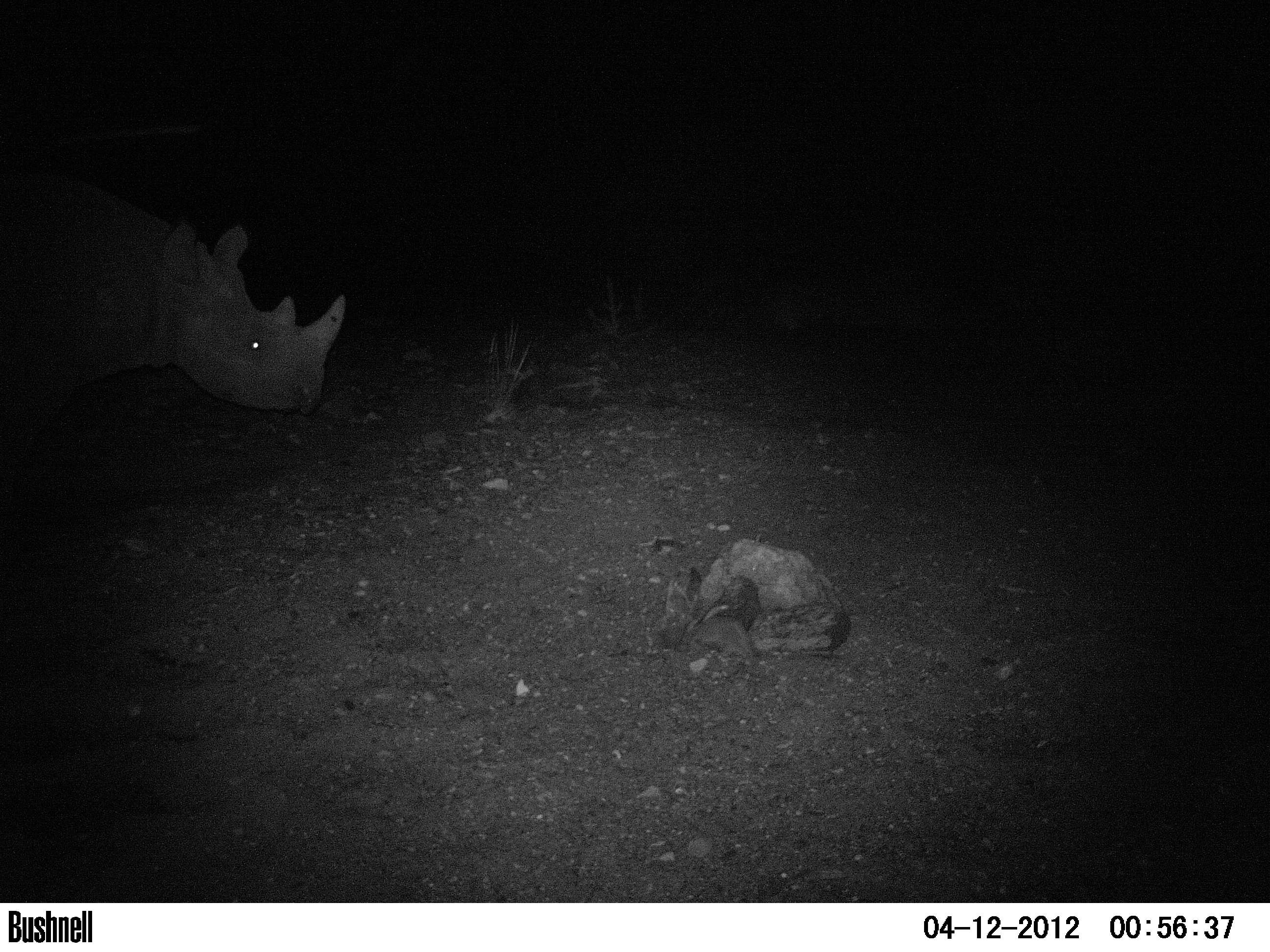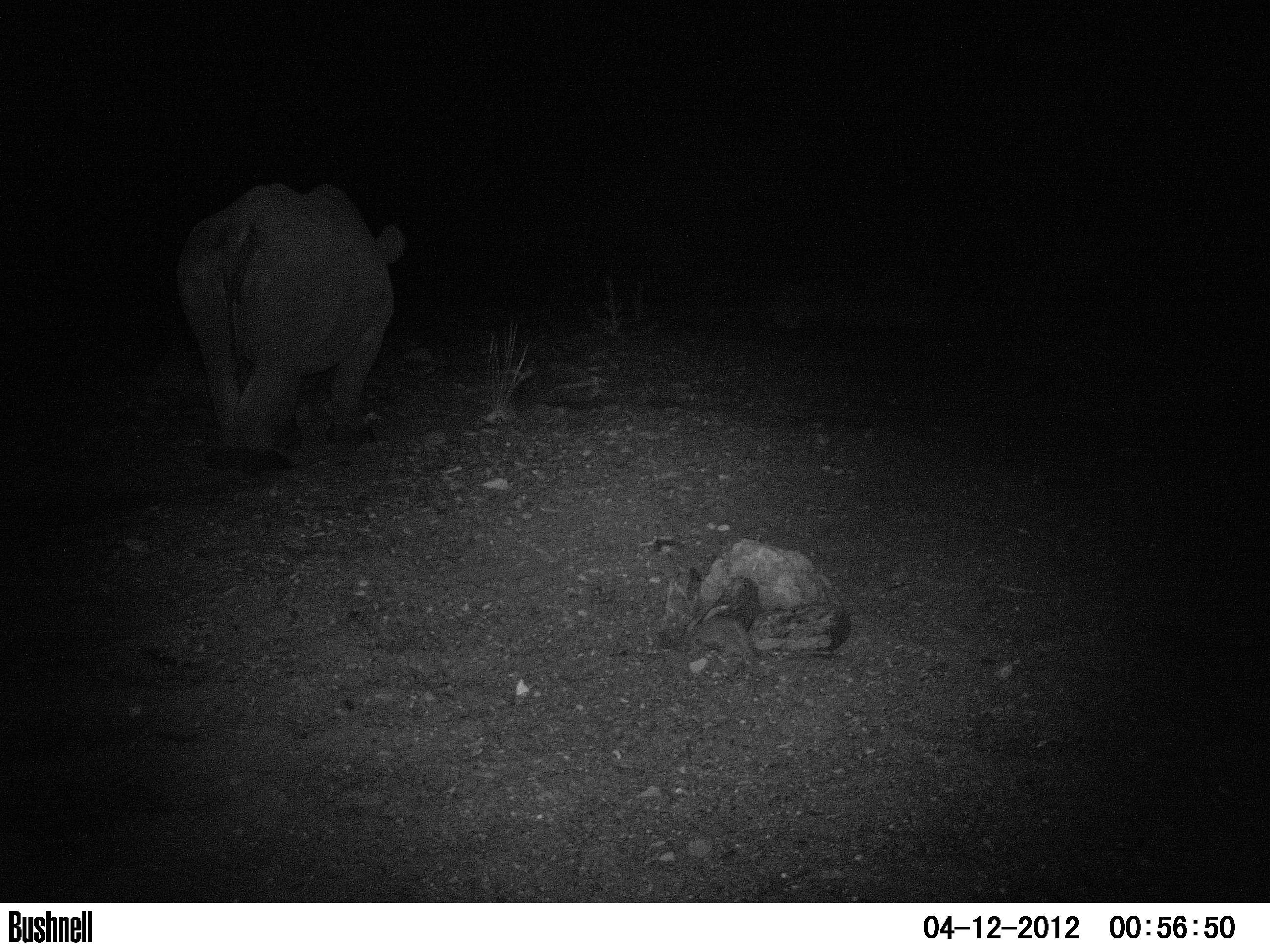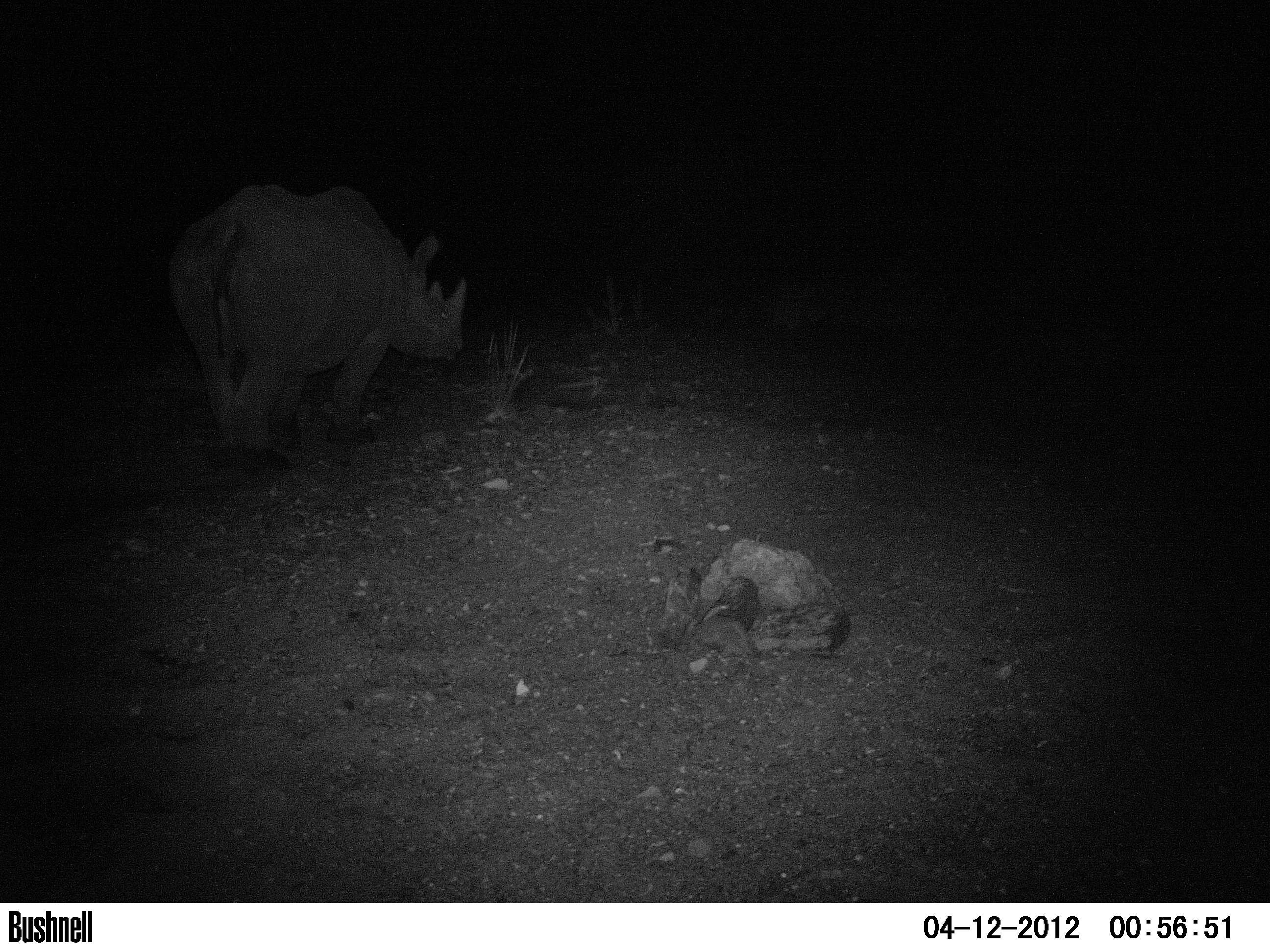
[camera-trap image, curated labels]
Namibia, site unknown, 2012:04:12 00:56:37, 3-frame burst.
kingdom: Animalia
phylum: Chordata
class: Mammalia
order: Perissodactyla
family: Rhinocerotidae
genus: Diceros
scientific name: Diceros bicornis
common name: black rhinoceros